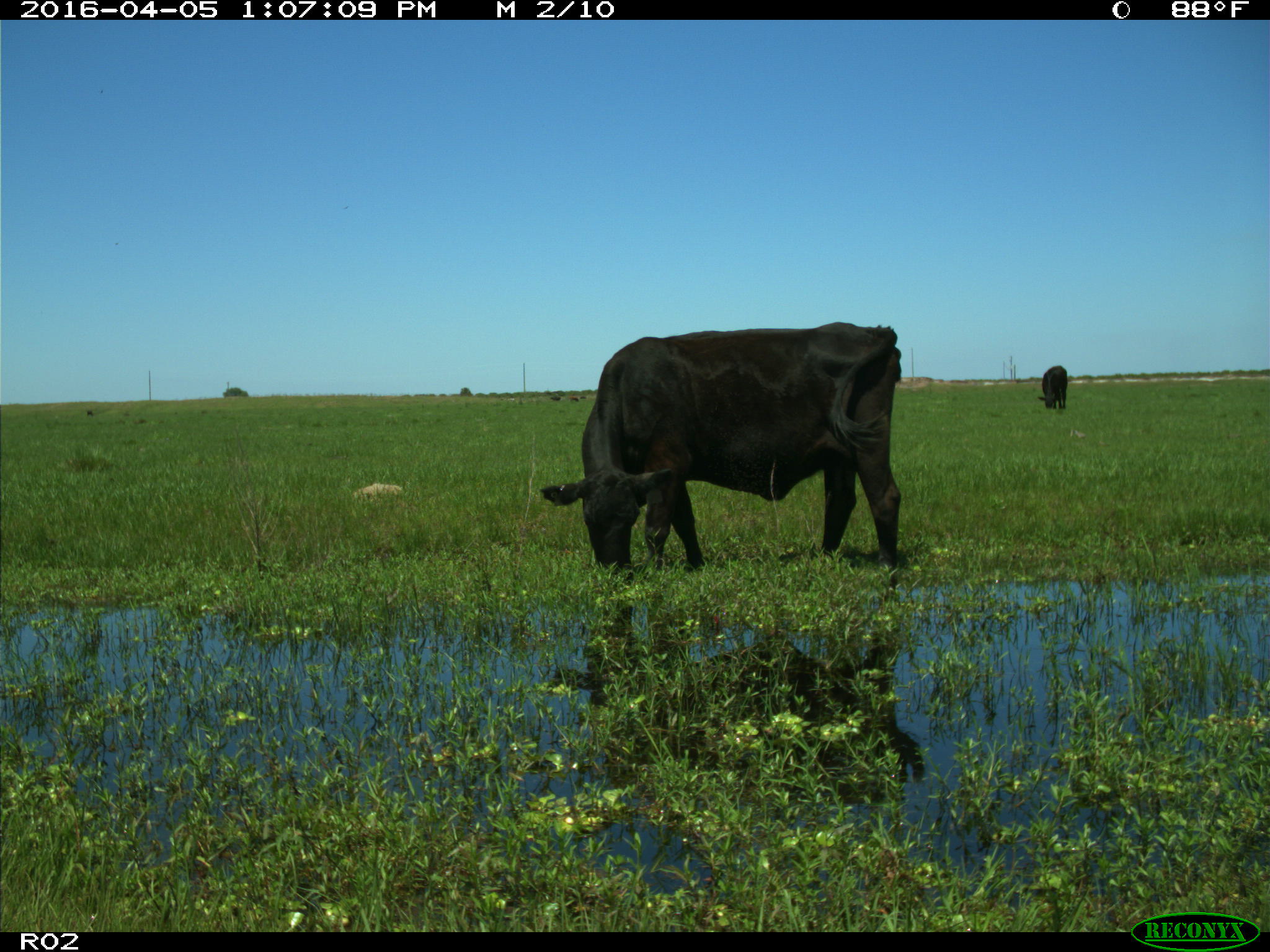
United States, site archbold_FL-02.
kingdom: Animalia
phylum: Chordata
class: Mammalia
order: Artiodactyla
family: Bovidae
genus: Bos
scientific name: Bos taurus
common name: domestic cow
Bos taurus (domestic cow).